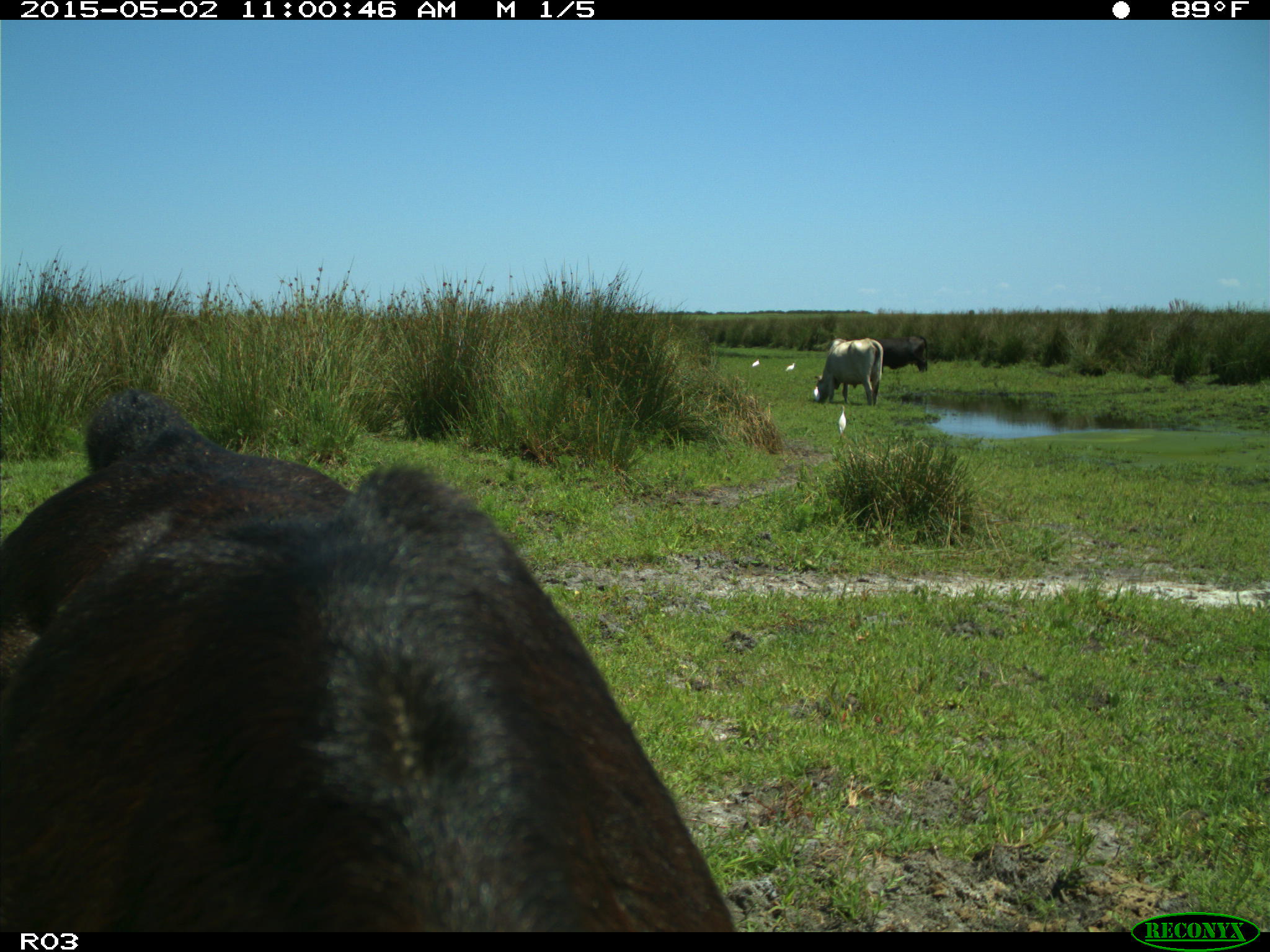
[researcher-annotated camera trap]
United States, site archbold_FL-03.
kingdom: Animalia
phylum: Chordata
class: Mammalia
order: Artiodactyla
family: Bovidae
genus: Bos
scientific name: Bos taurus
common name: domestic cow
Bos taurus (domestic cow).